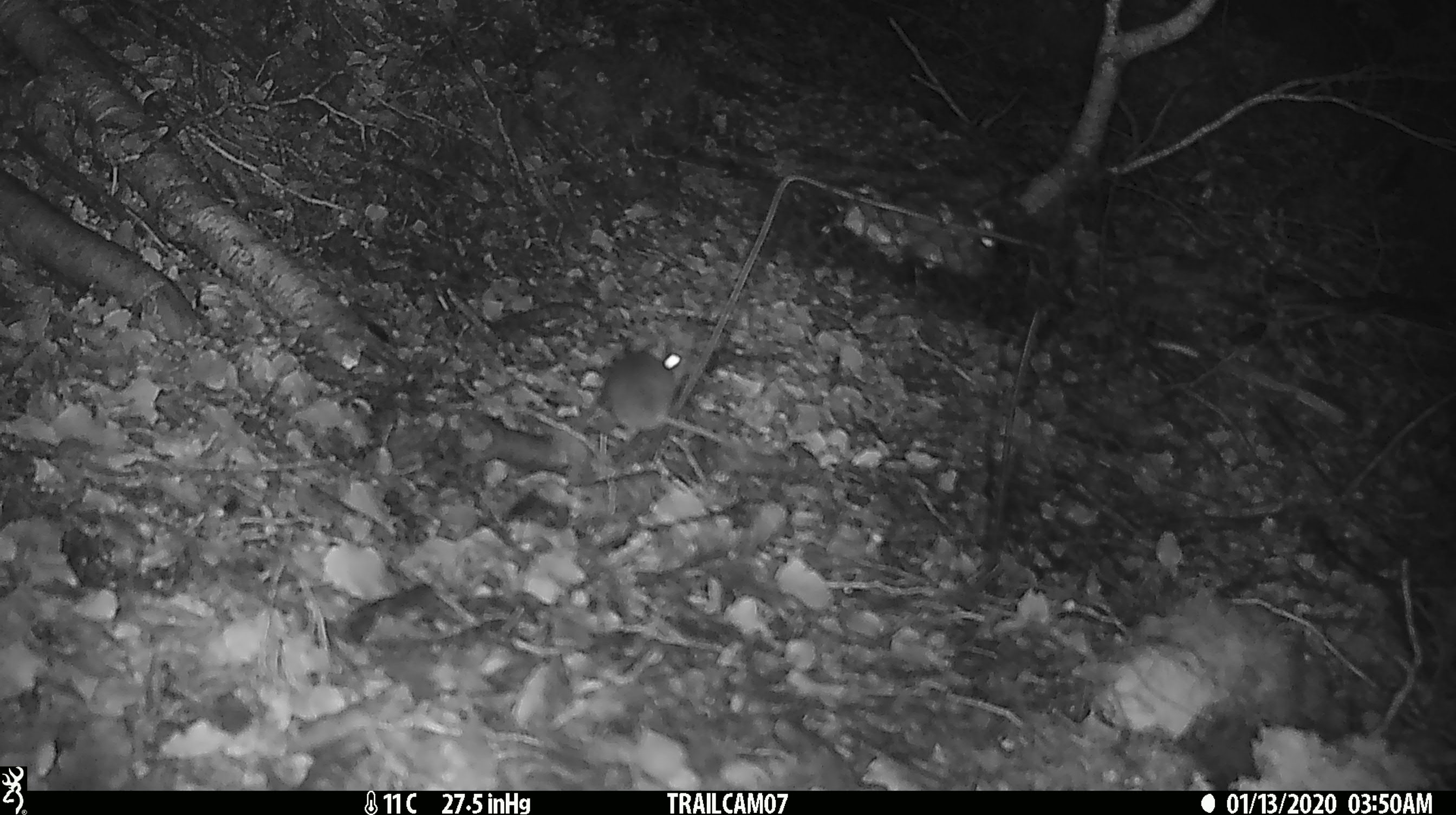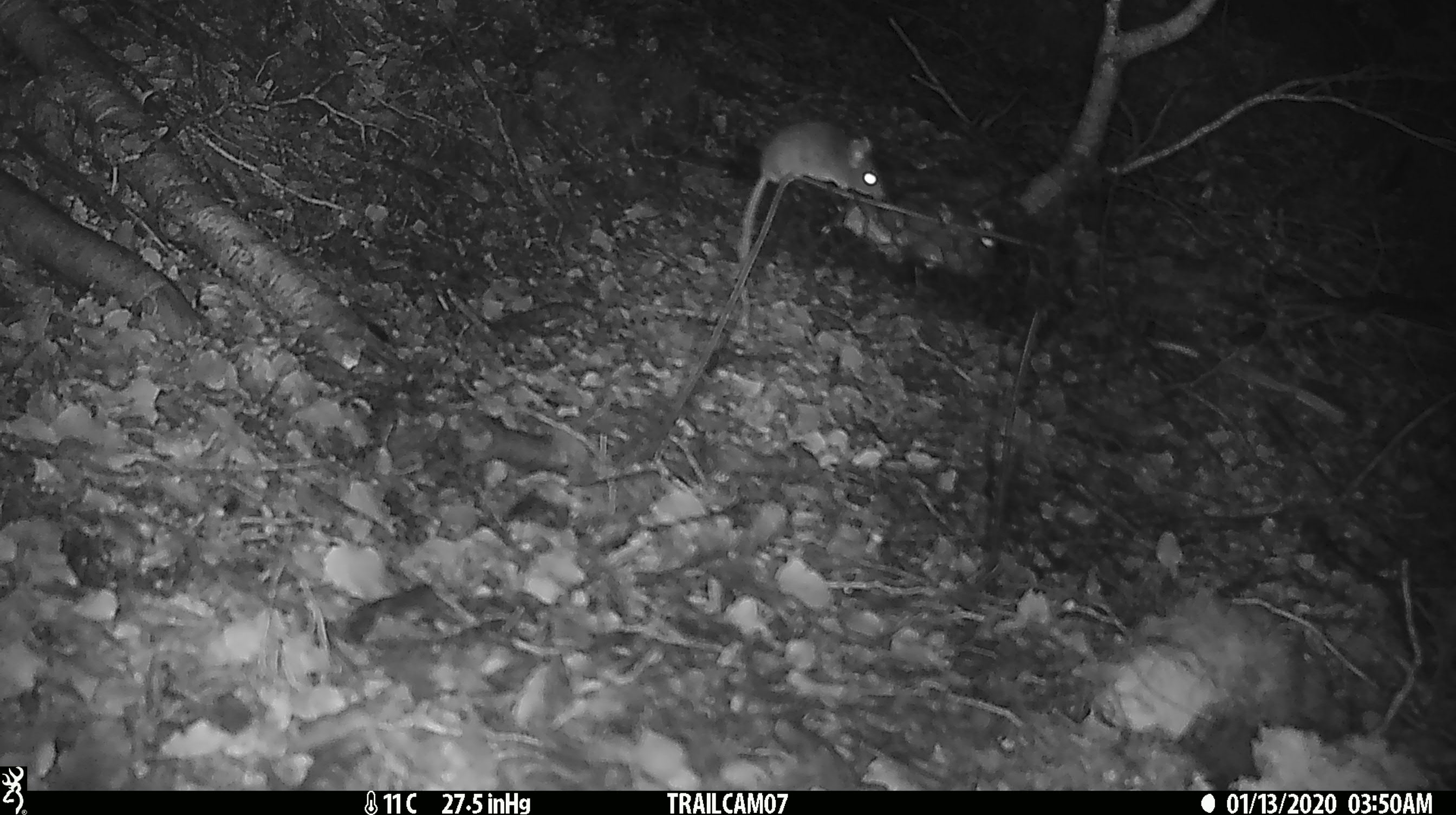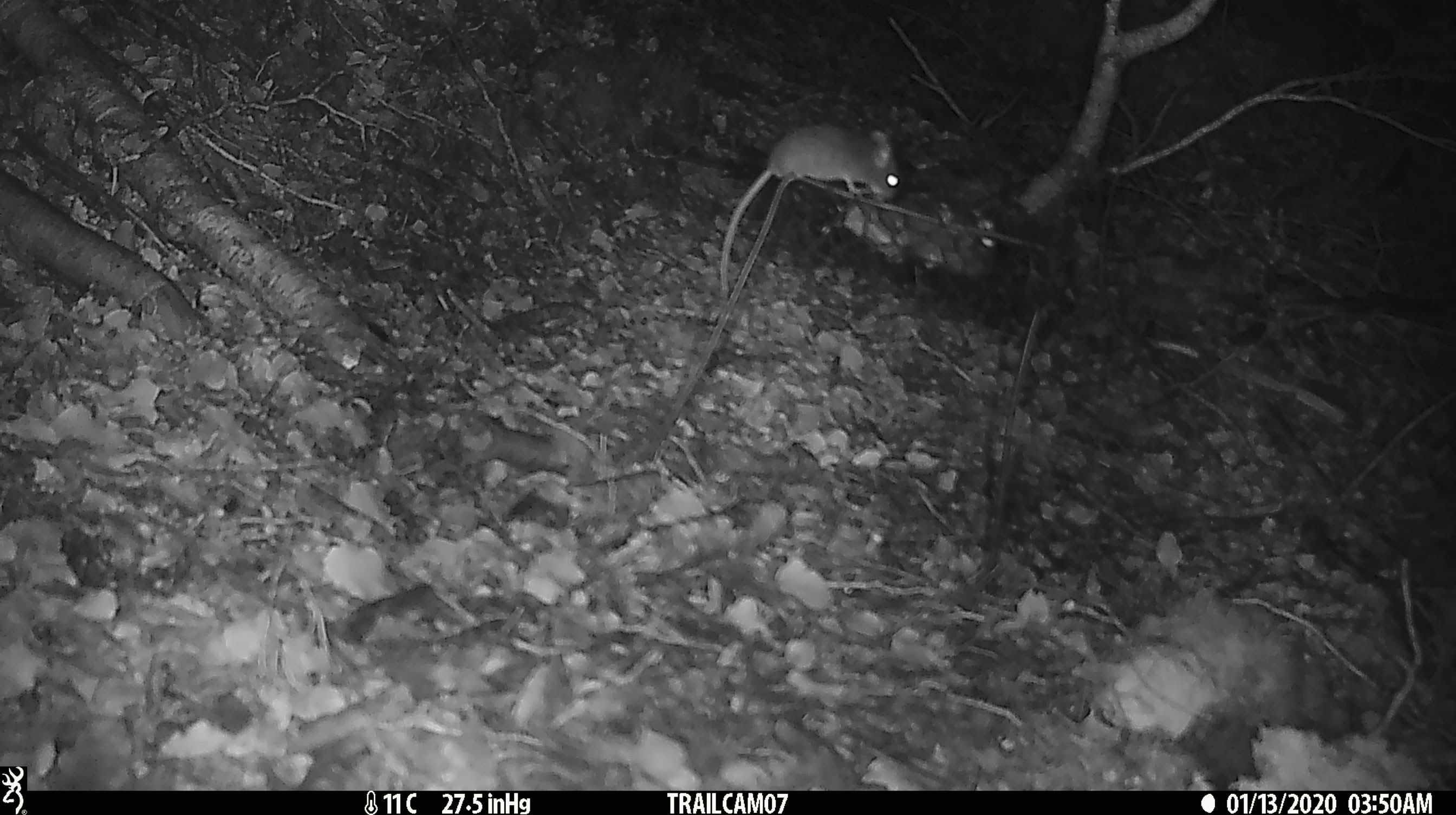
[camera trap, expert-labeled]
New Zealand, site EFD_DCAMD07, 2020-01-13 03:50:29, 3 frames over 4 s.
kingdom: Animalia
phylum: Chordata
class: Mammalia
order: Rodentia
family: Muridae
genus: Mus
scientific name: Mus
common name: mouse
Mouse (Mus).